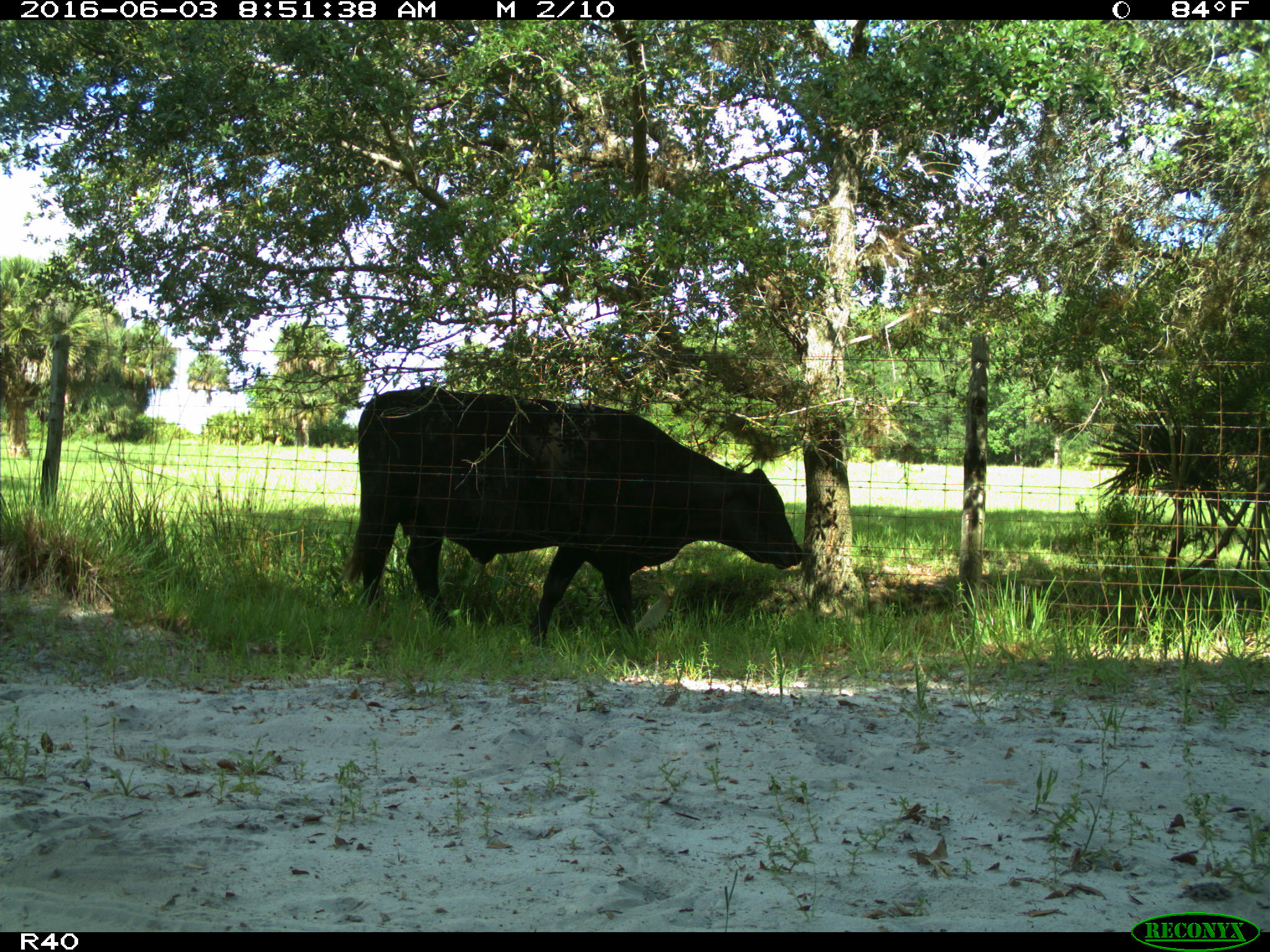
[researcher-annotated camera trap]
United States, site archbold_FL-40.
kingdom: Animalia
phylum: Chordata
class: Mammalia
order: Artiodactyla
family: Bovidae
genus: Bos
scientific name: Bos taurus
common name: domestic cow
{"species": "Bos taurus (domestic cow)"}